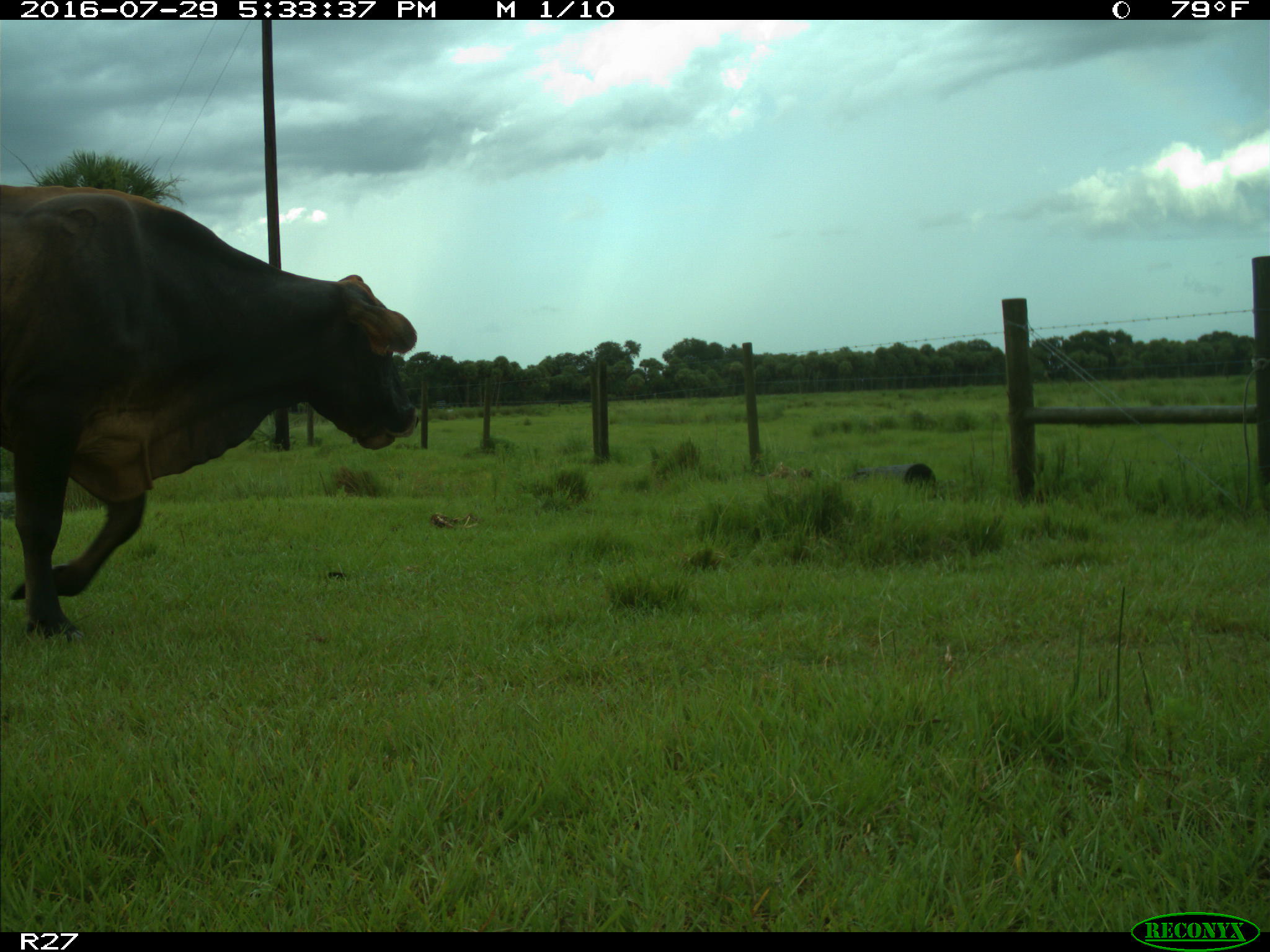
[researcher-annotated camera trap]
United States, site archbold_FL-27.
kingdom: Animalia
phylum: Chordata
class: Mammalia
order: Artiodactyla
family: Bovidae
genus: Bos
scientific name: Bos taurus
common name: domestic cow